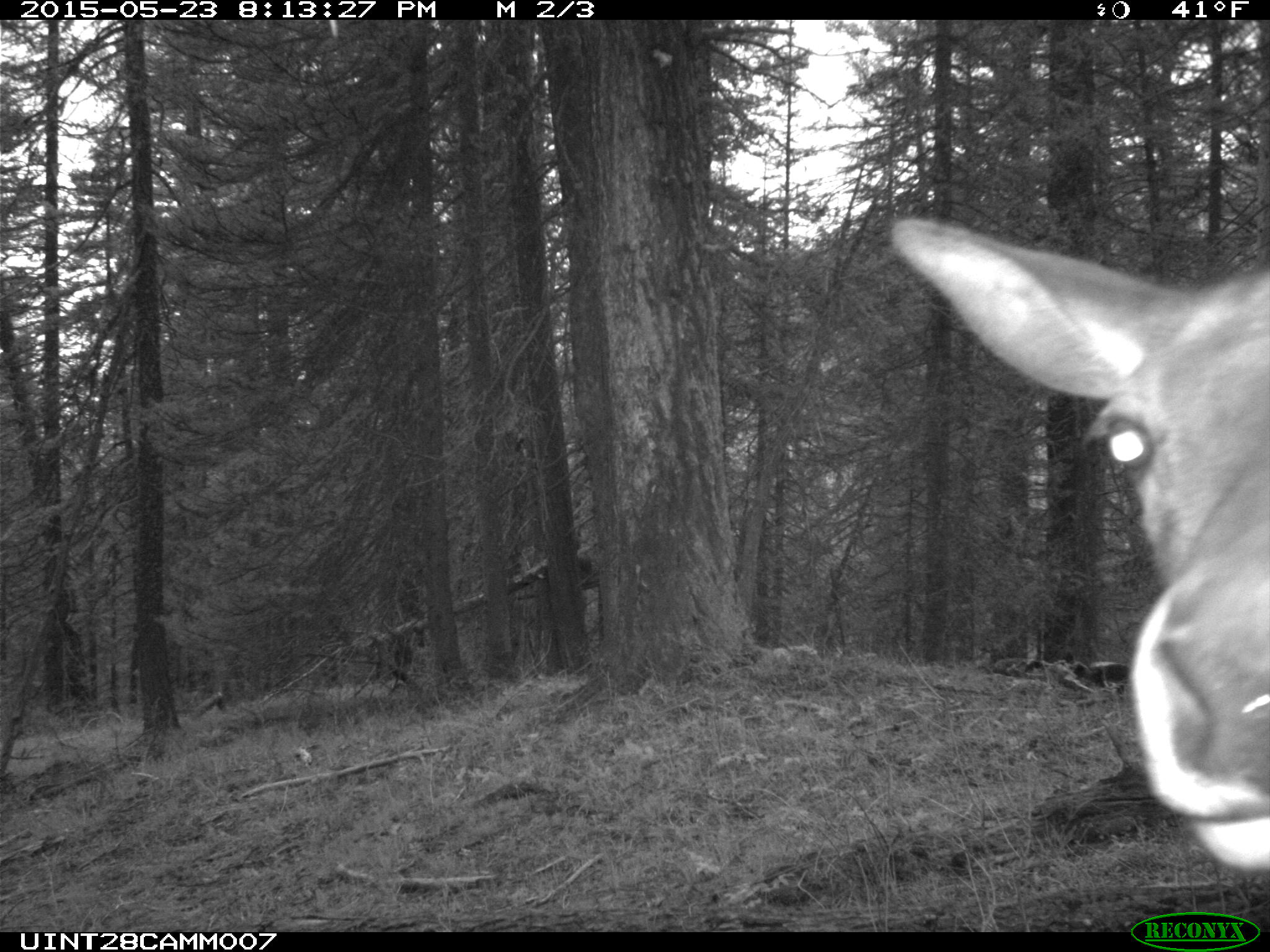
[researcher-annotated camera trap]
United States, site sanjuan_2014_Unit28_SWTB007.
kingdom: Animalia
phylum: Chordata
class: Mammalia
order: Artiodactyla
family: Cervidae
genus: Cervus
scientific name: Cervus elaphus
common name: red deer